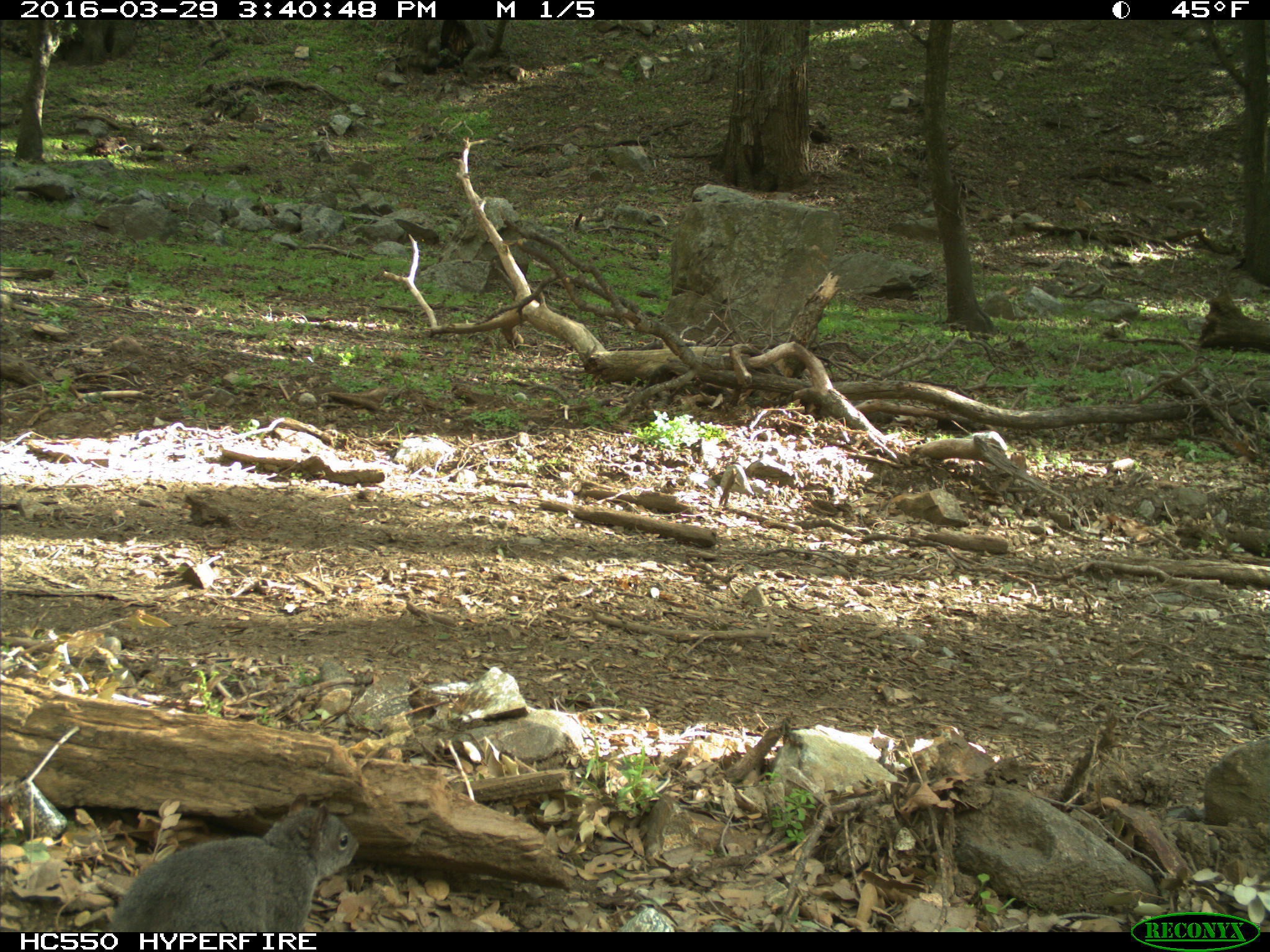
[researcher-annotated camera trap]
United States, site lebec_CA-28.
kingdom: Animalia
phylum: Chordata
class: Mammalia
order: Rodentia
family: Sciuridae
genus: Sciurus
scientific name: Sciurus carolinensis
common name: eastern gray squirrel